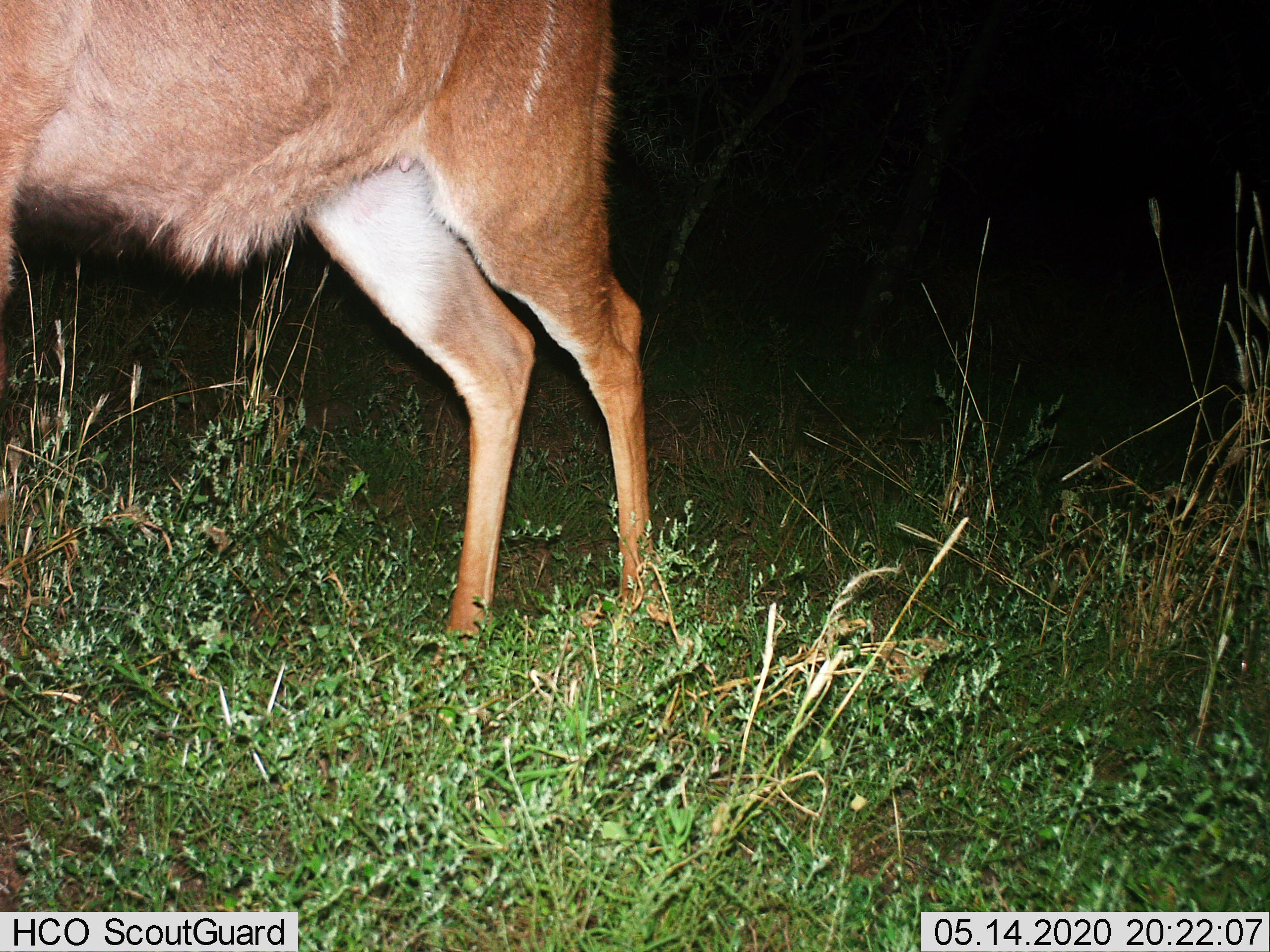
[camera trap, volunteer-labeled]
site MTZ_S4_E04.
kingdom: Animalia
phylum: Chordata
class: Mammalia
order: Artiodactyla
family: Bovidae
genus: Tragelaphus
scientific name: Tragelaphus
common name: kudu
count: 1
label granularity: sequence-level